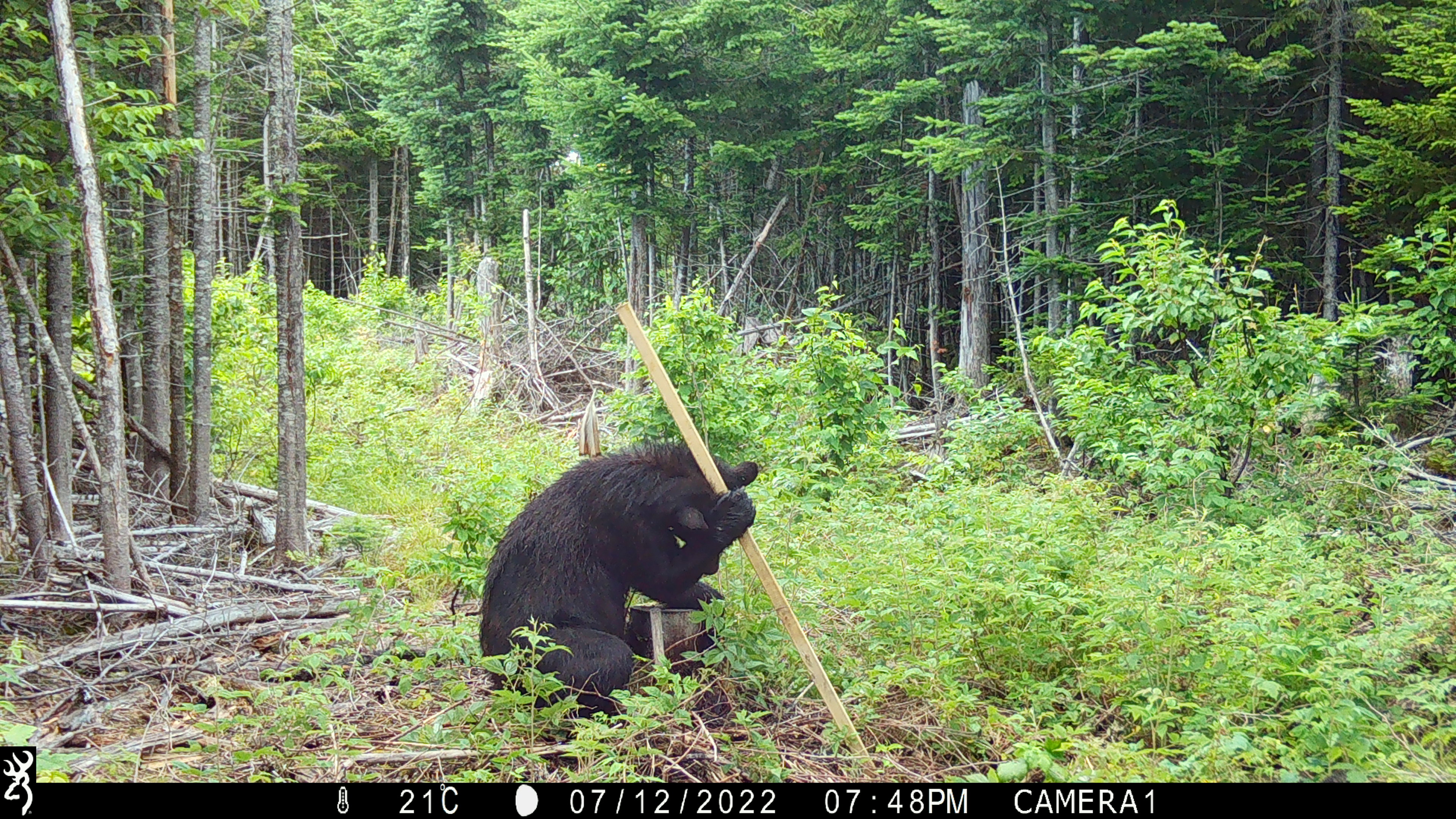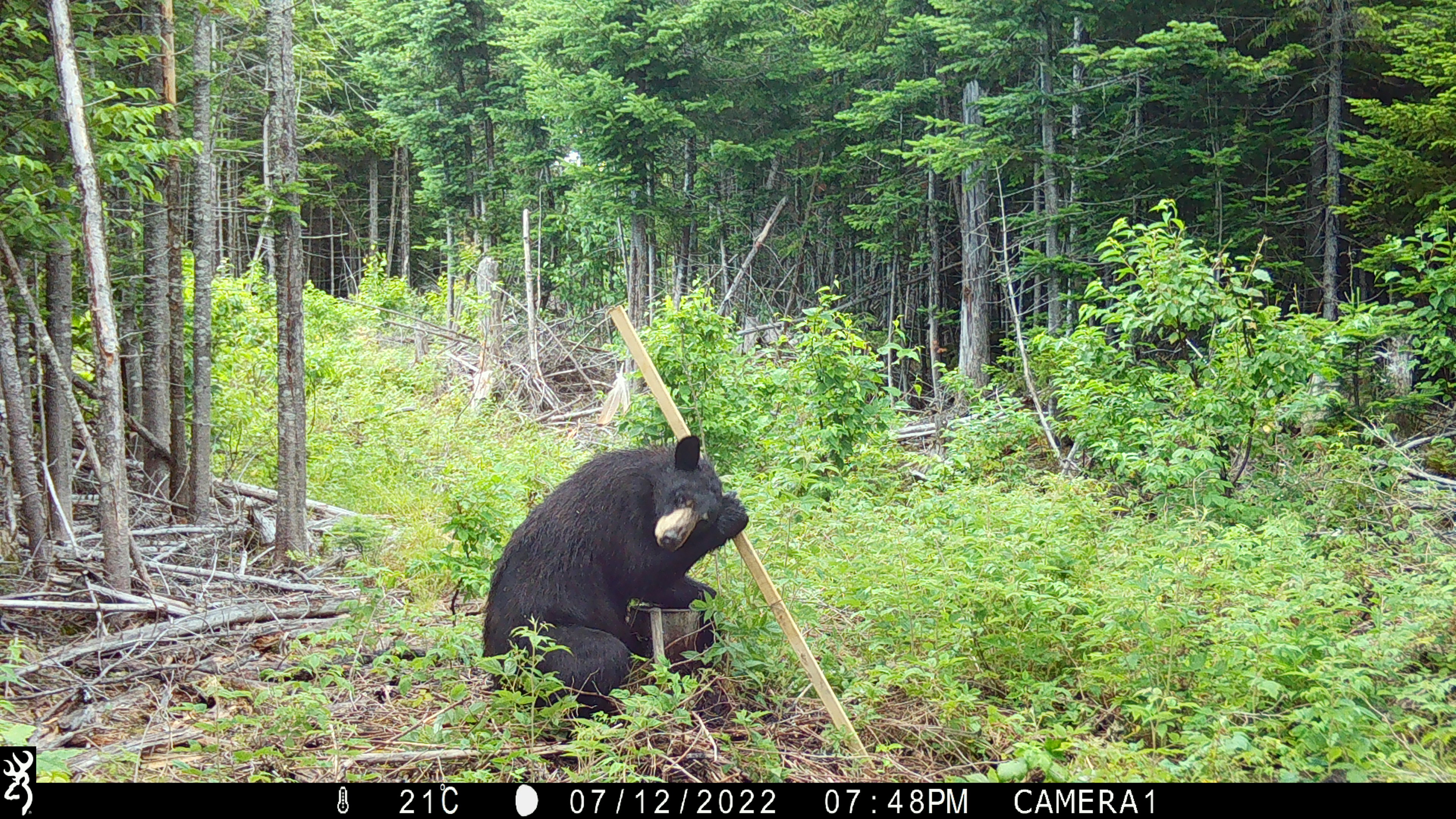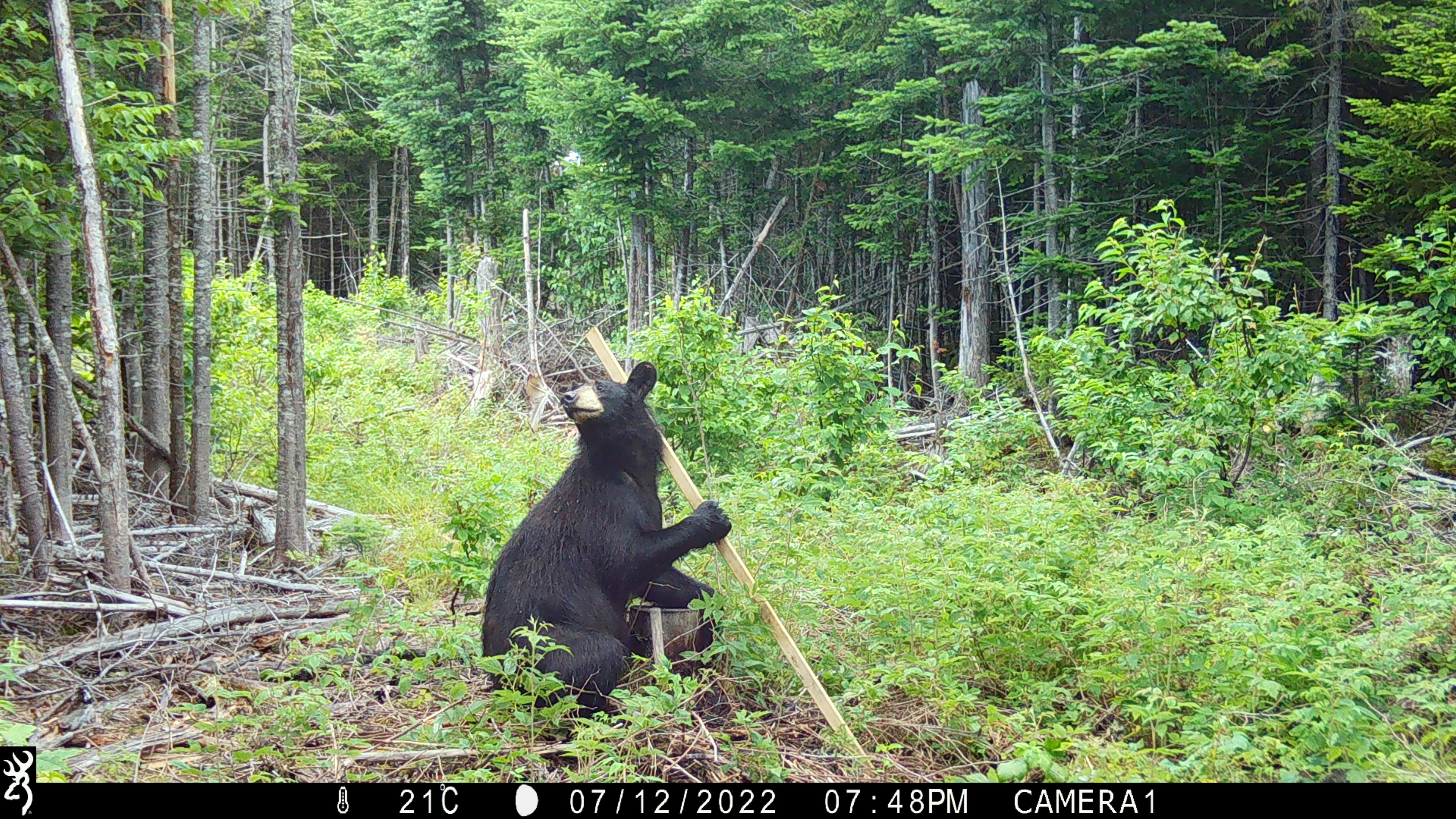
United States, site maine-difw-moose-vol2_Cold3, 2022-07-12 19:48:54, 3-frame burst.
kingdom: Animalia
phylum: Chordata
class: Mammalia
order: Carnivora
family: Ursidae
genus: Ursus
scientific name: Ursus americanus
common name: black bear